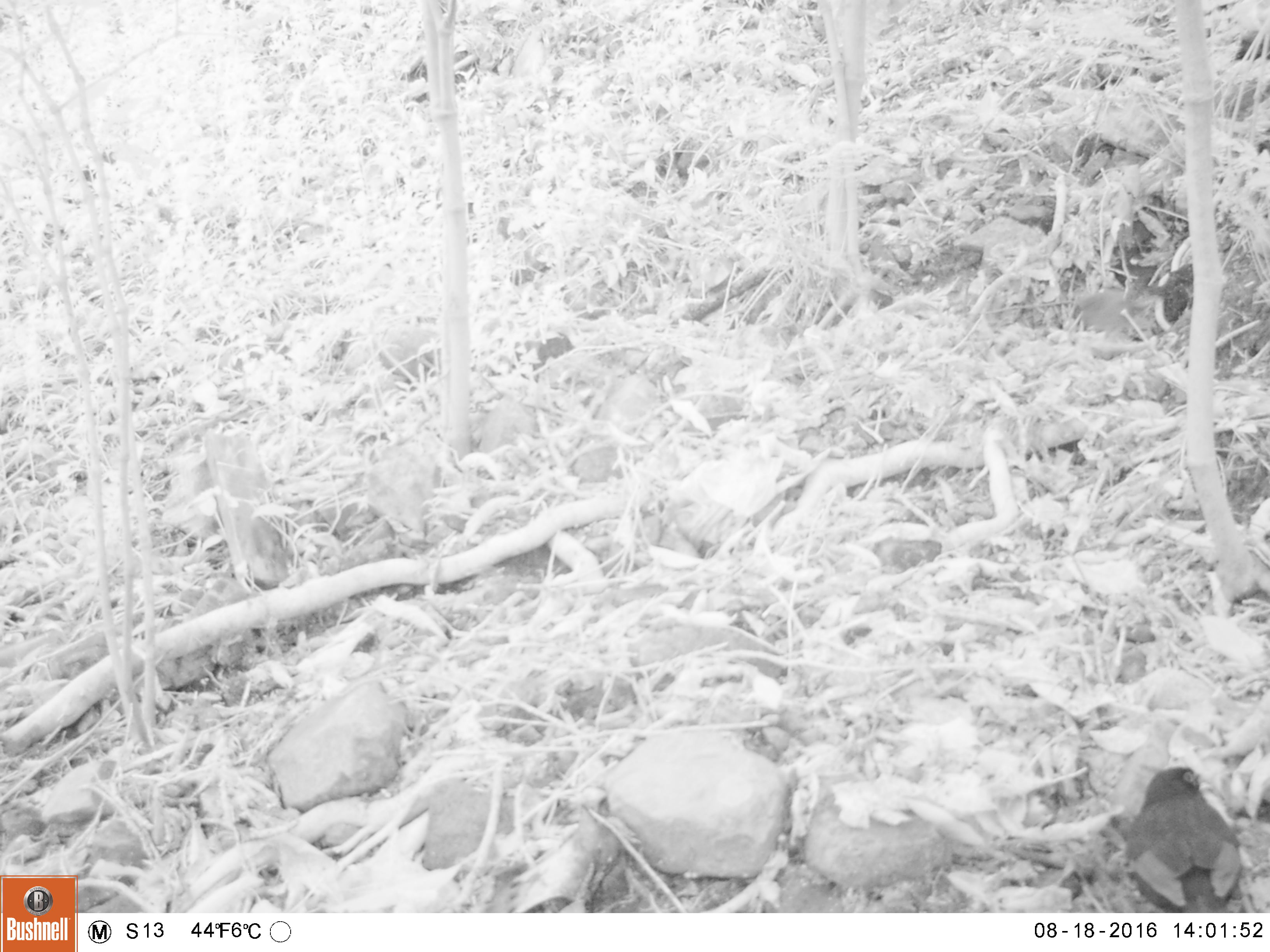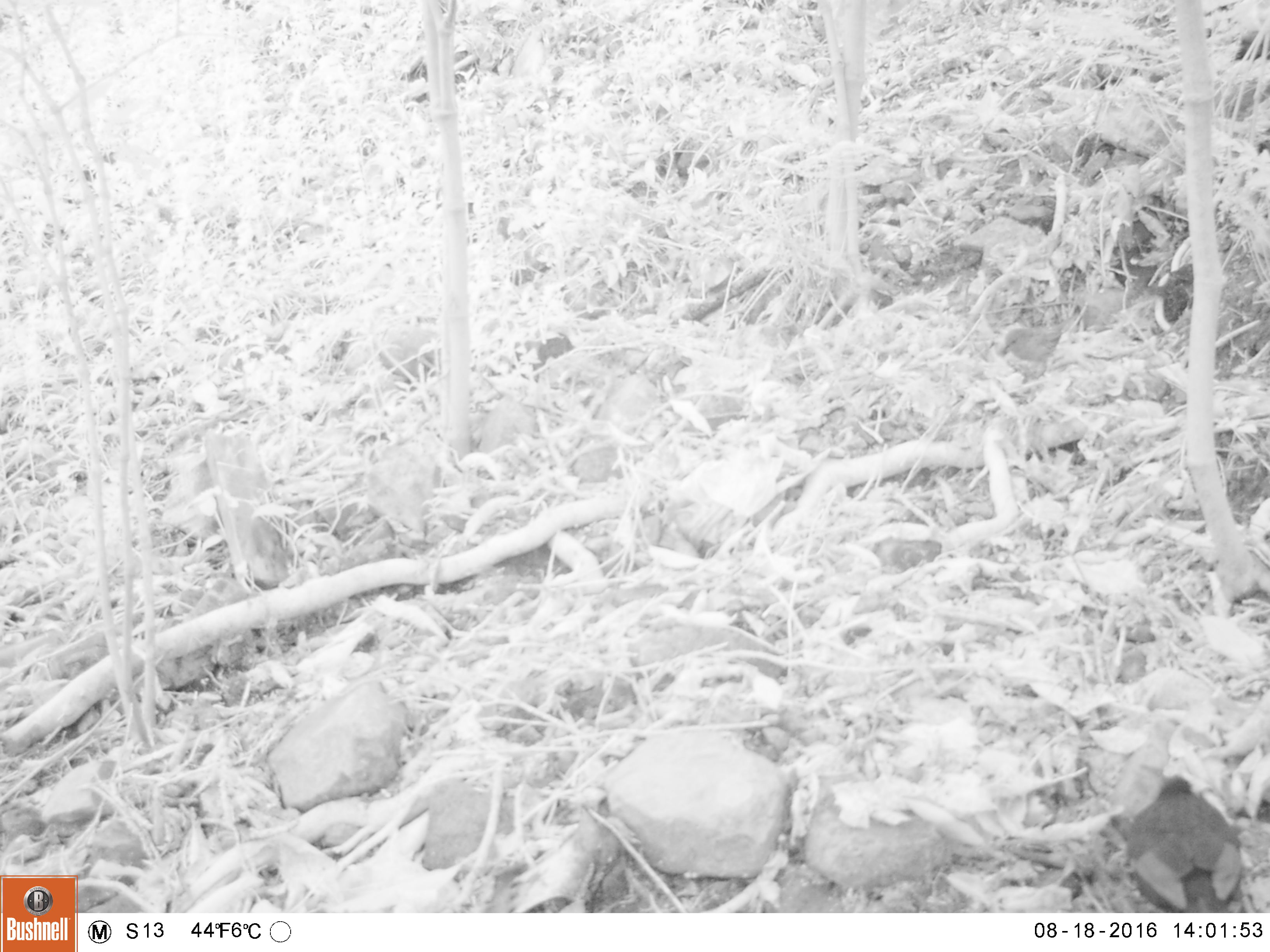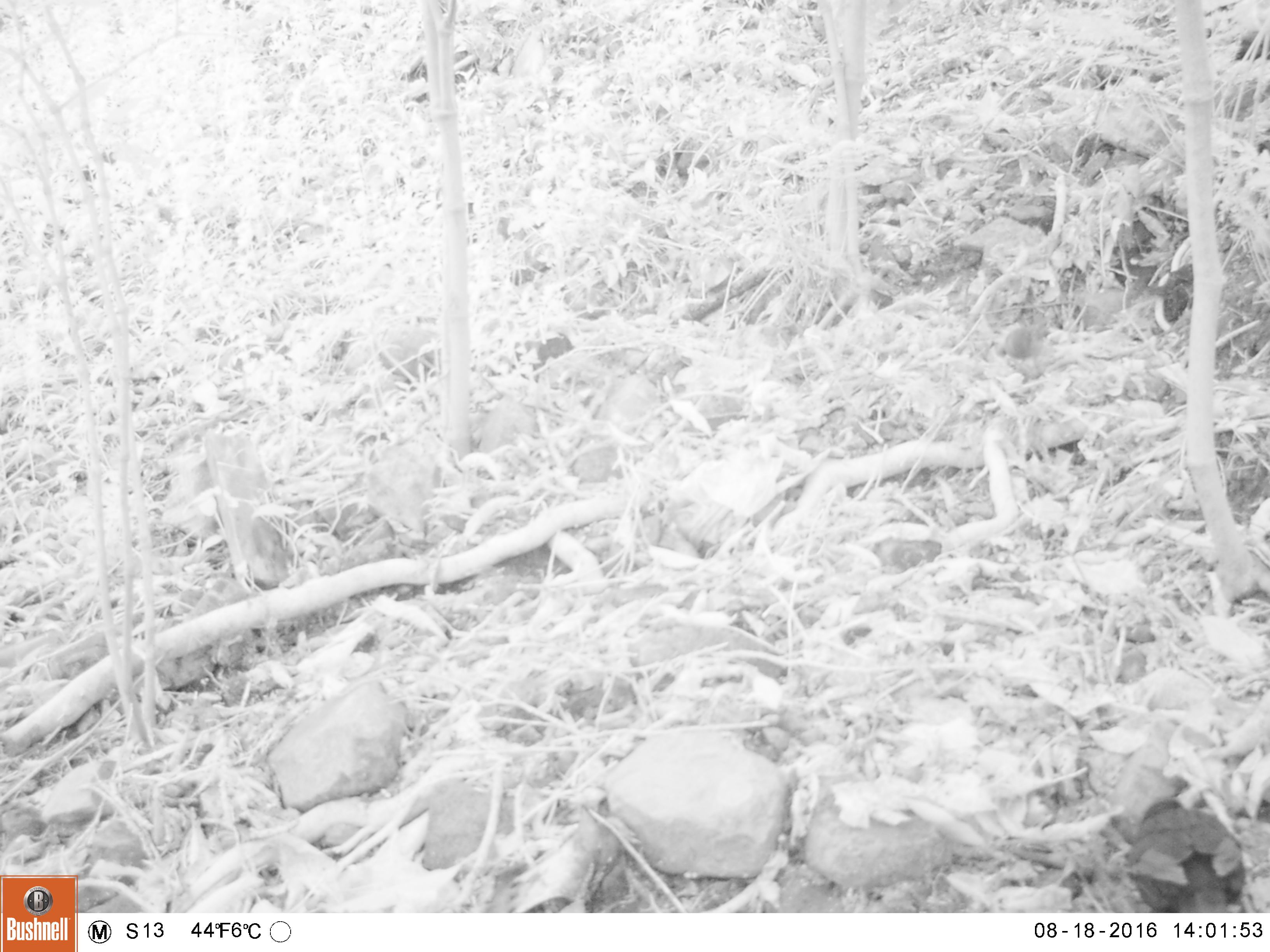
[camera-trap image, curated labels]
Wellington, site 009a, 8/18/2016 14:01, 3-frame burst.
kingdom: Animalia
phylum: Chordata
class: Aves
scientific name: Aves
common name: bird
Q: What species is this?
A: Bird (Aves).